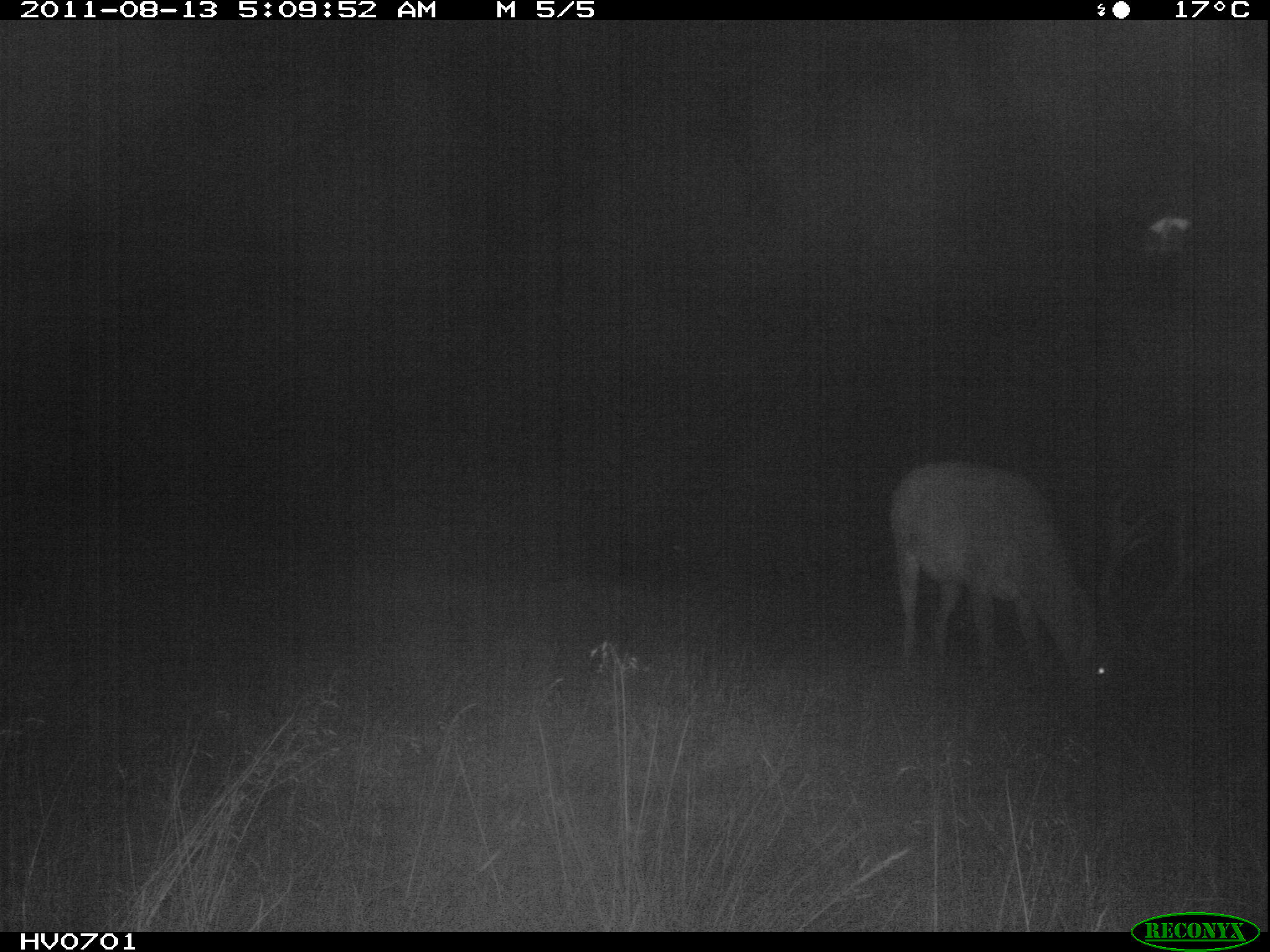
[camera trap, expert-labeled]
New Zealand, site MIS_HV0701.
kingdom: Animalia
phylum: Chordata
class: Mammalia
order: Artiodactyla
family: Cervidae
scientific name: Cervidae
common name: deer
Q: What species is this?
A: Deer (Cervidae).